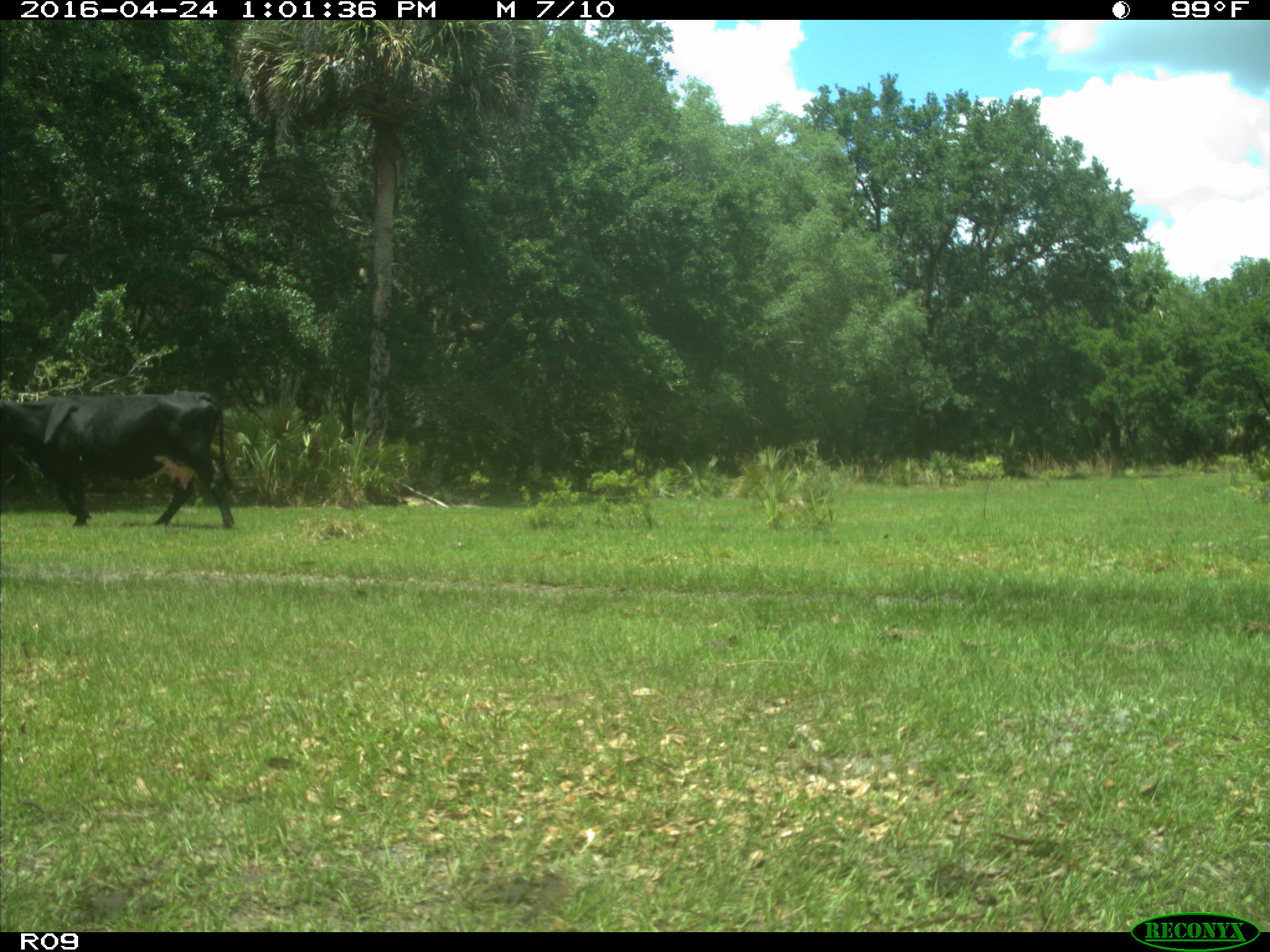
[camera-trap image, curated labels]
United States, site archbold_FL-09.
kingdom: Animalia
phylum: Chordata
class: Mammalia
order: Artiodactyla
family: Bovidae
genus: Bos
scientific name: Bos taurus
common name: domestic cow